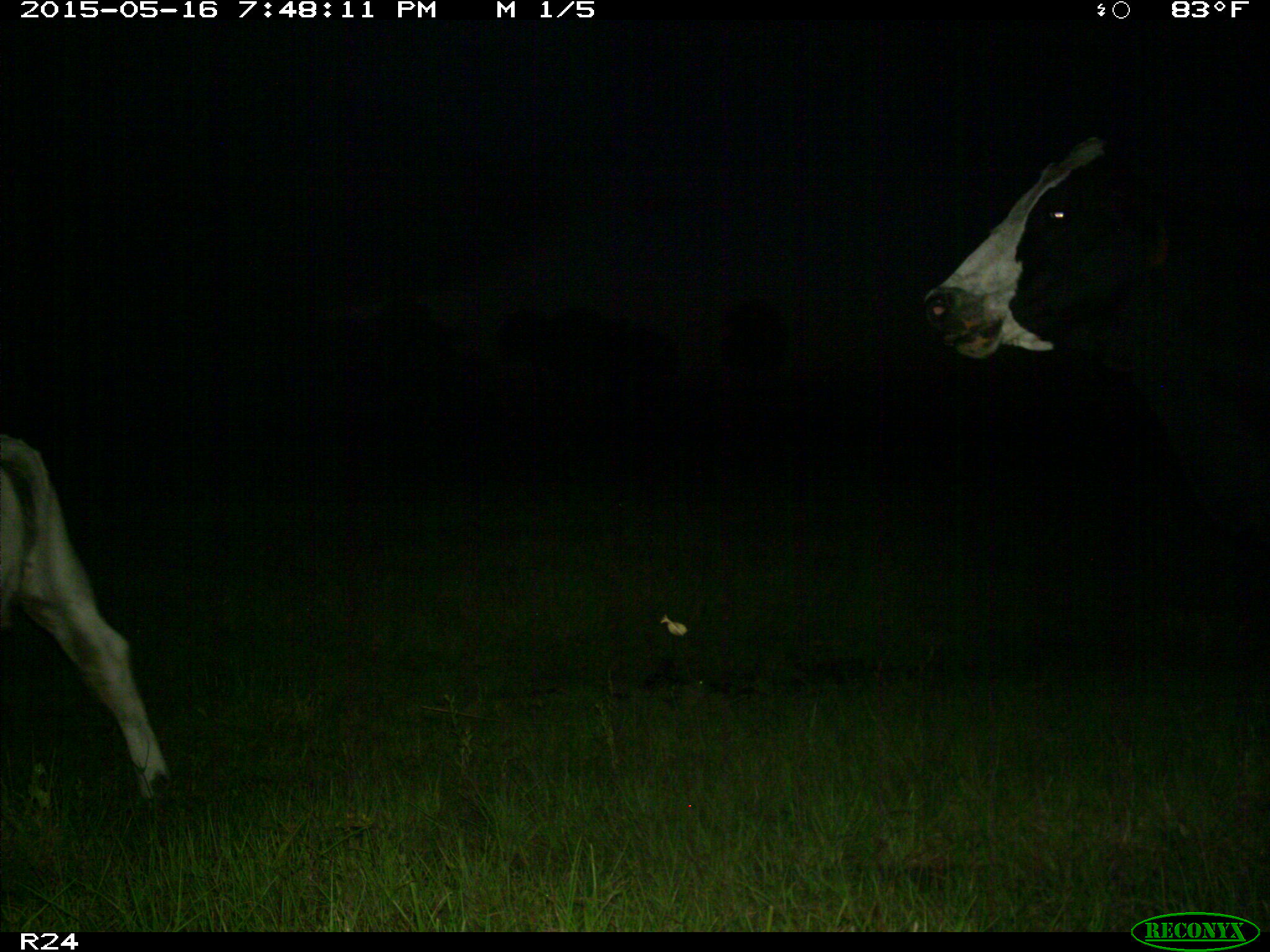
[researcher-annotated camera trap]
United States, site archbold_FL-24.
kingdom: Animalia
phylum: Chordata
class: Mammalia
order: Artiodactyla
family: Bovidae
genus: Bos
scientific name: Bos taurus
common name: domestic cow